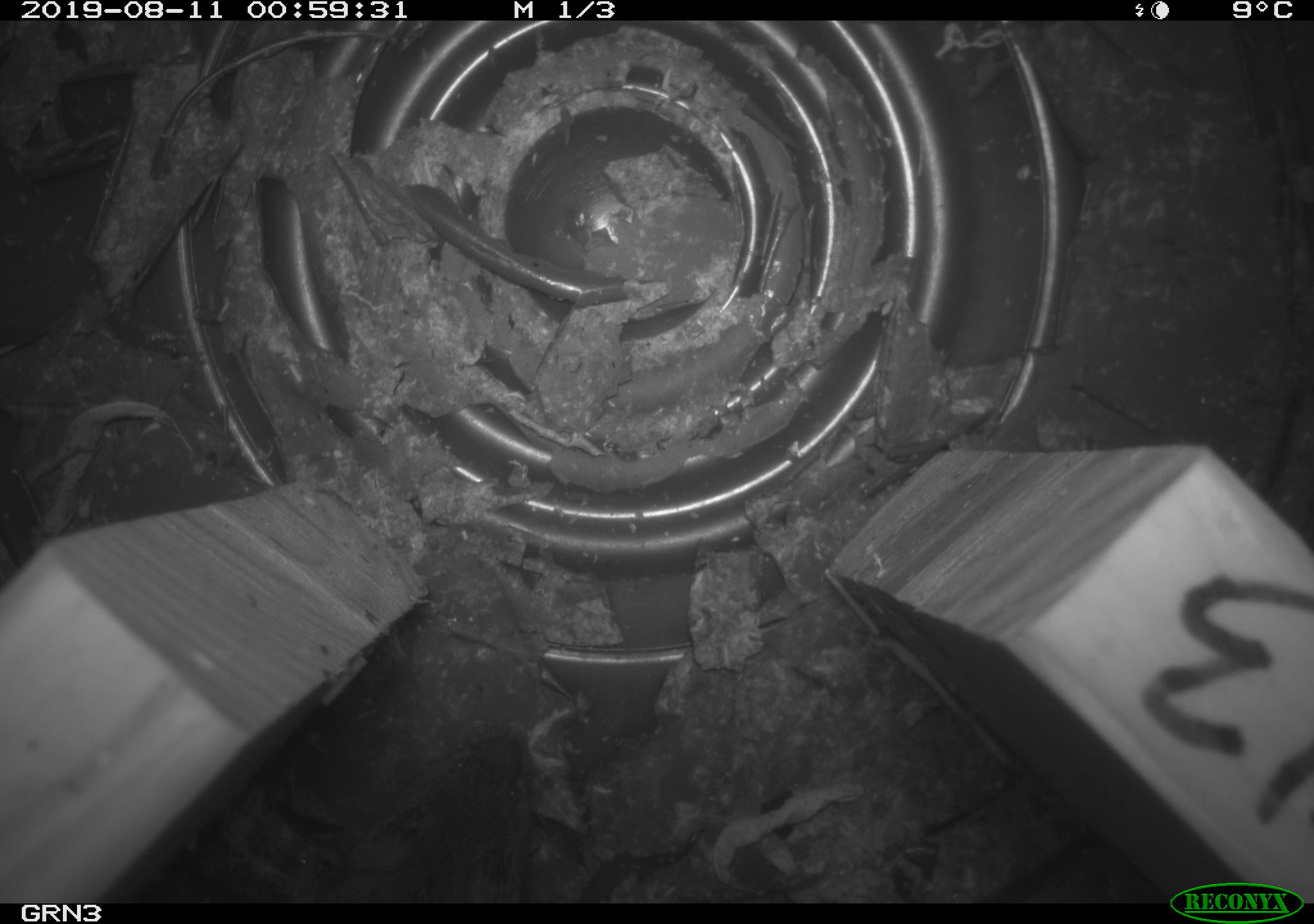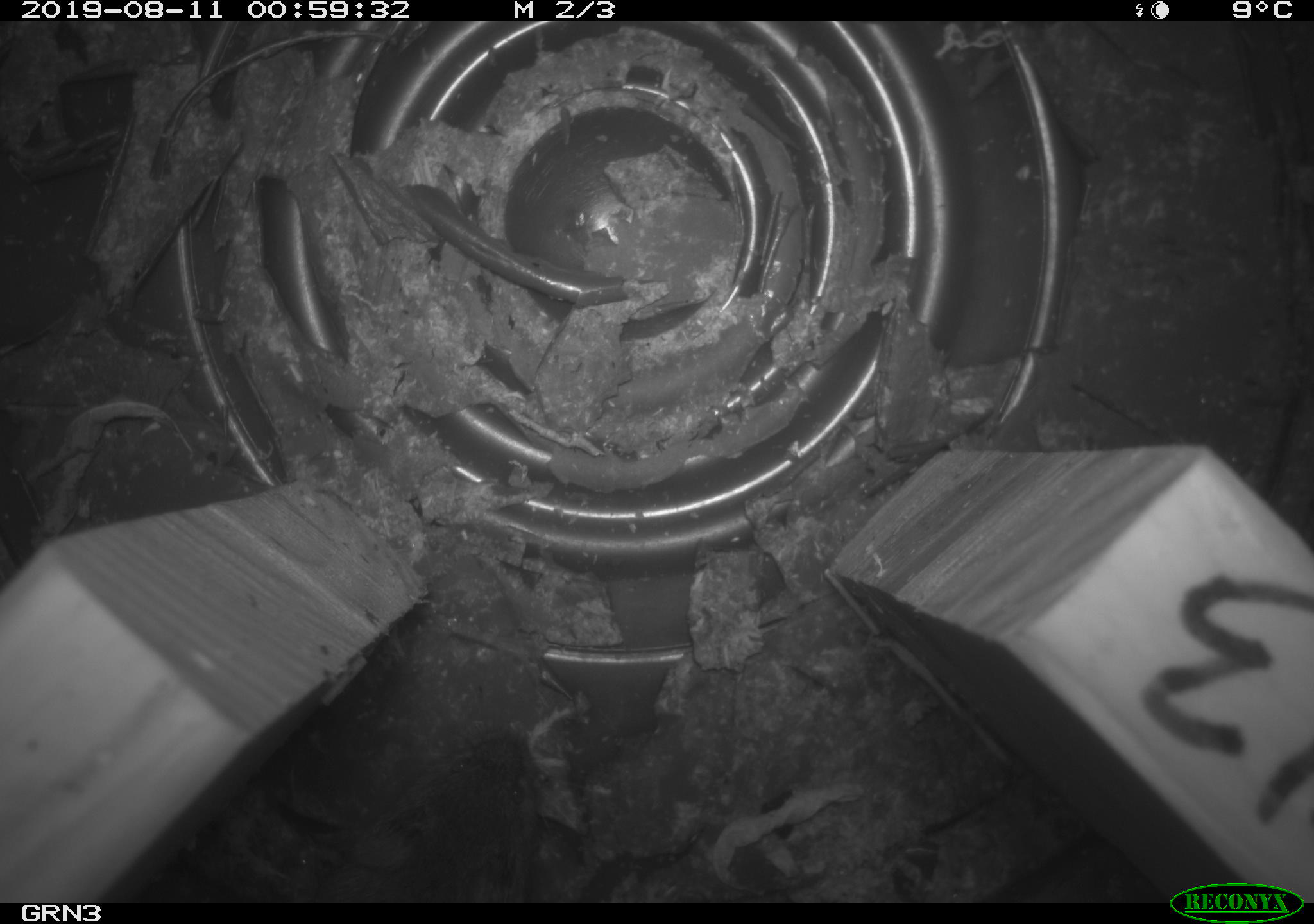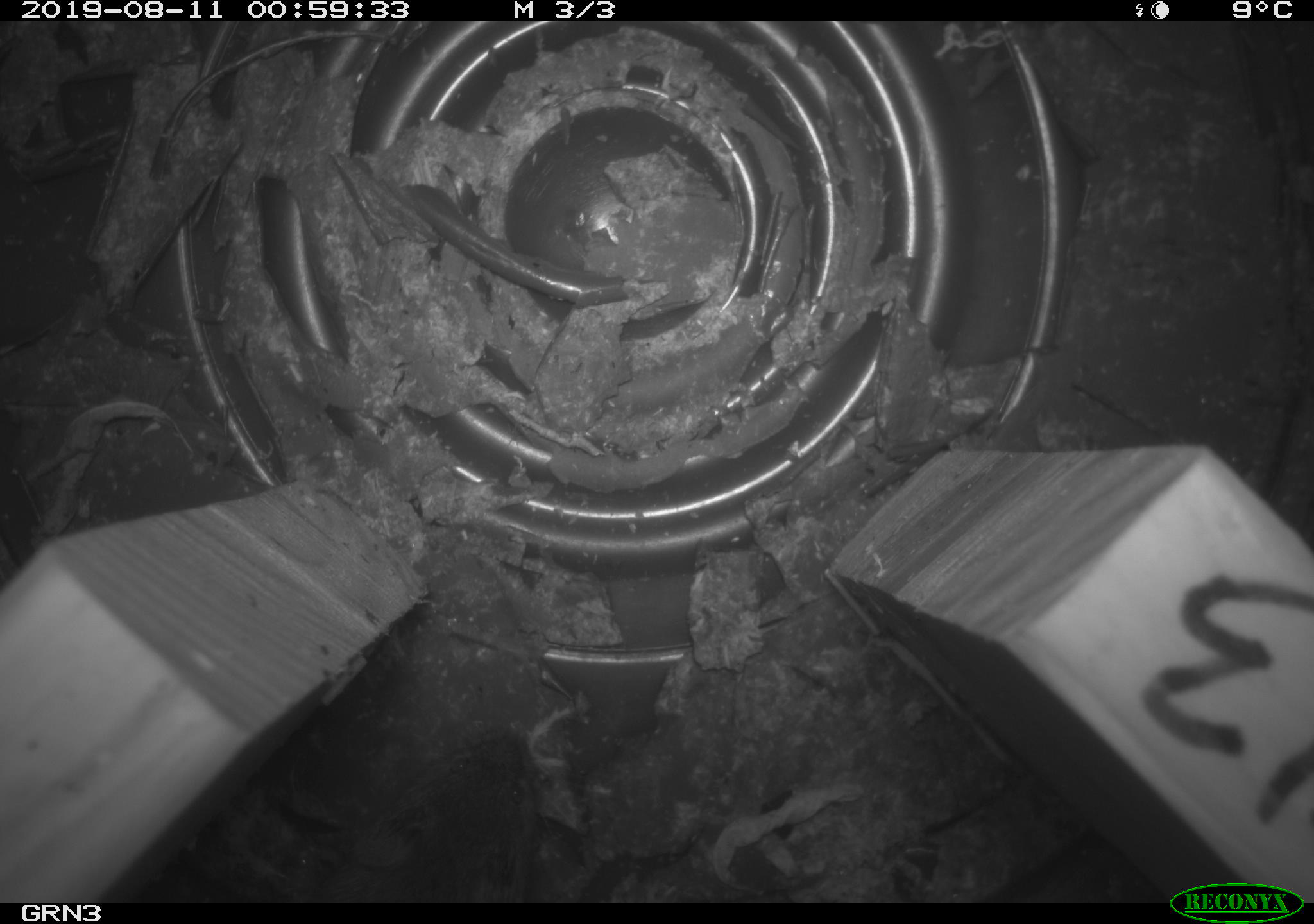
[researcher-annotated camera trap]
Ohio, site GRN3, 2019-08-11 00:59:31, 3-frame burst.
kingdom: Animalia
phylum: Chordata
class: Mammalia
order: Rodentia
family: Cricetidae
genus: Microtus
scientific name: Microtus pennsylvanicus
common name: meadow vole